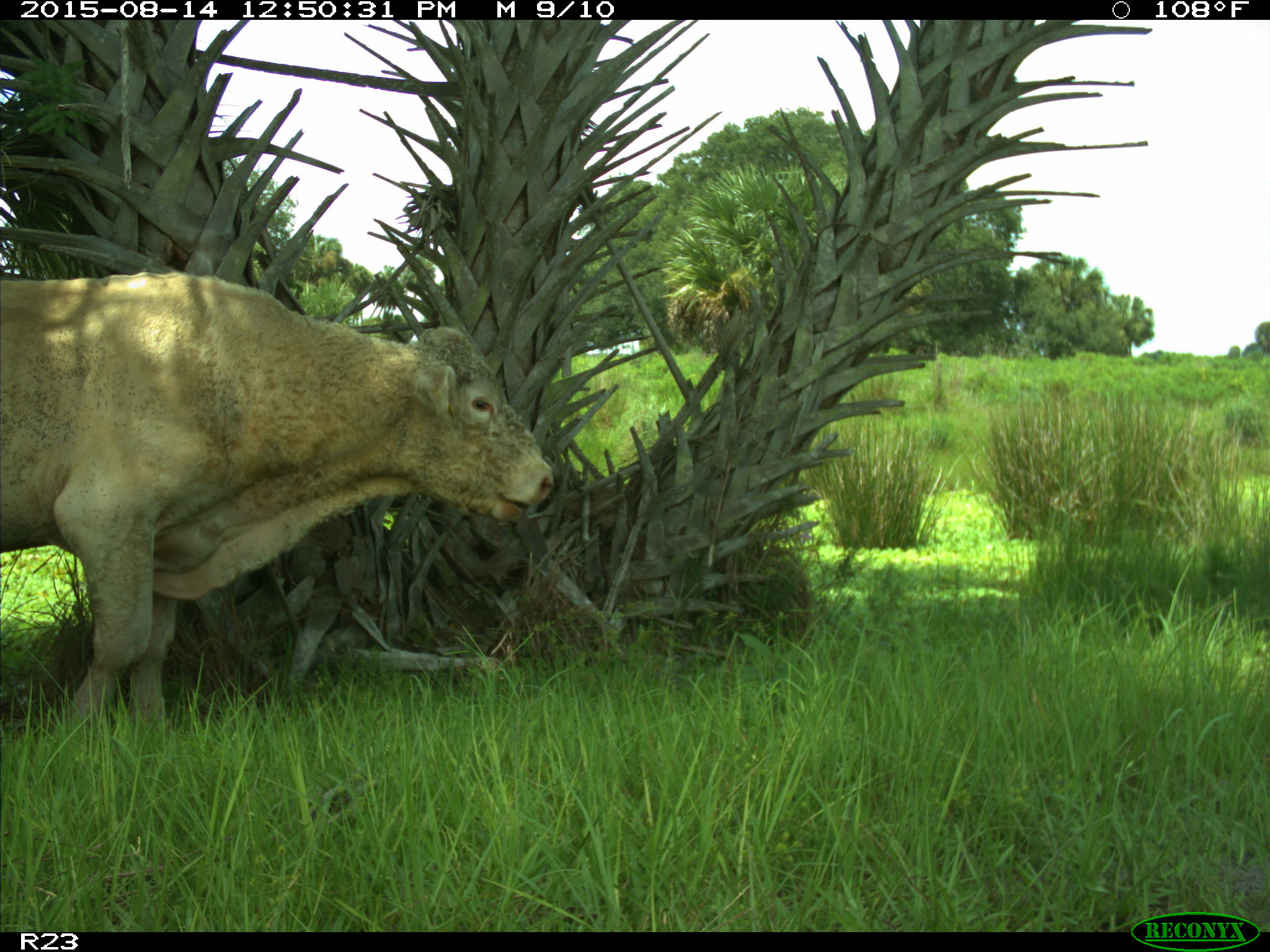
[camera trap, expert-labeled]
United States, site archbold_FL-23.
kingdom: Animalia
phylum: Chordata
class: Mammalia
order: Artiodactyla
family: Bovidae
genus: Bos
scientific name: Bos taurus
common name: domestic cow